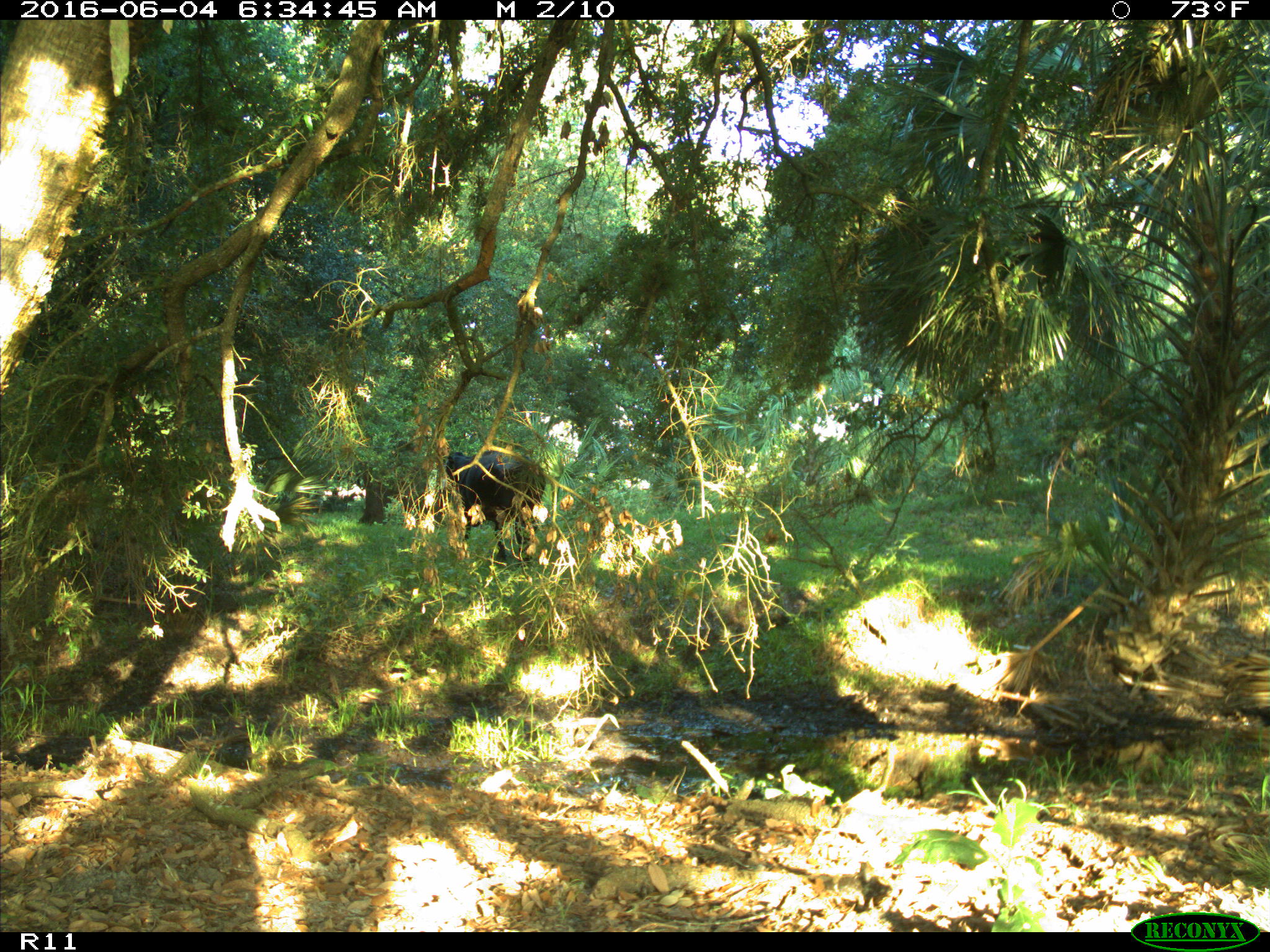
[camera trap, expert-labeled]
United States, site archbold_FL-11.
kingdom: Animalia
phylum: Chordata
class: Mammalia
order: Artiodactyla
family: Bovidae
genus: Bos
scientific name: Bos taurus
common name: domestic cow